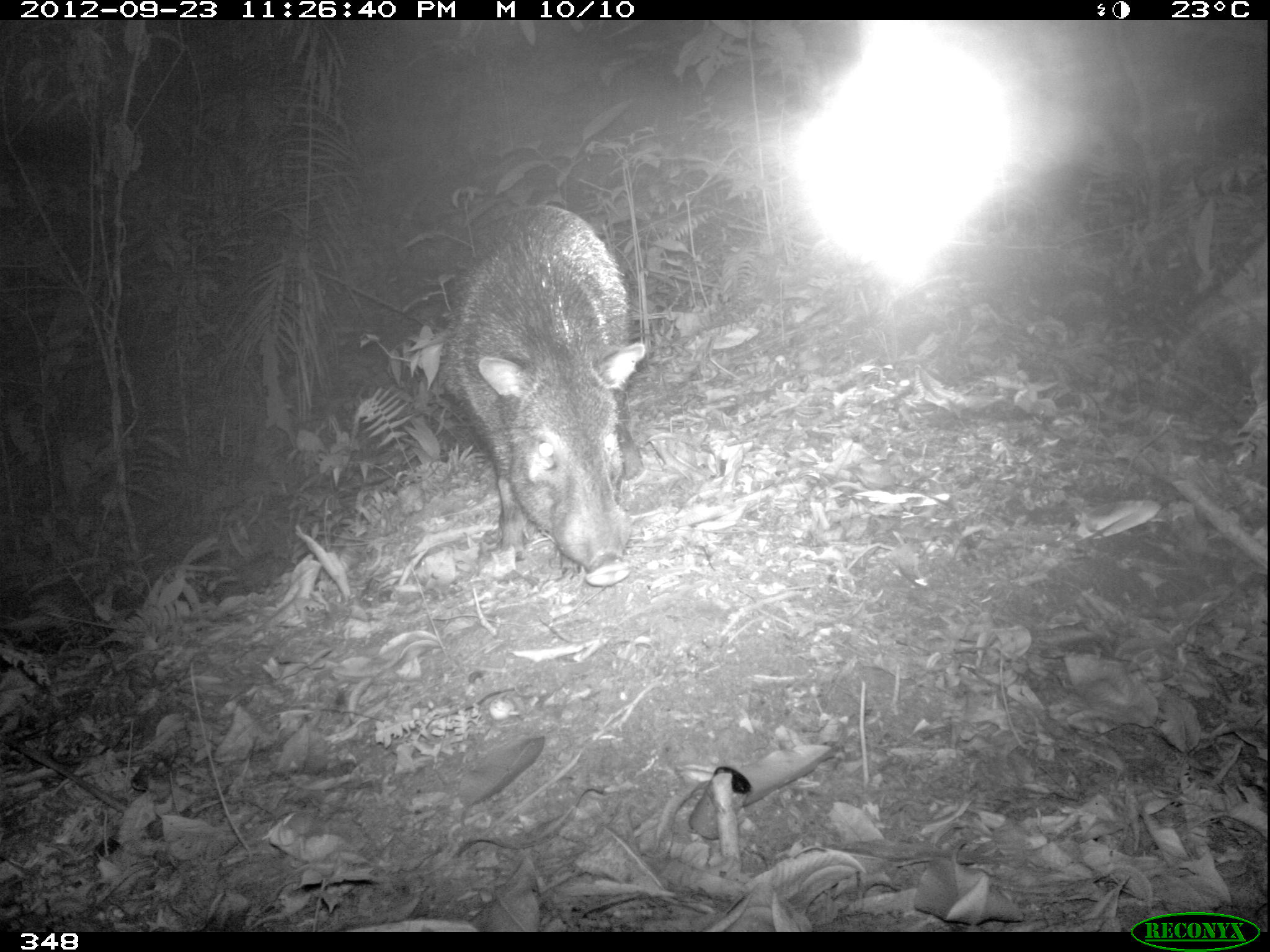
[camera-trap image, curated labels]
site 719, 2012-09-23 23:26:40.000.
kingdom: Animalia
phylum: Chordata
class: Mammalia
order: Artiodactyla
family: Tayassuidae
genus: Pecari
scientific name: Pecari tajacu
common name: collared peccary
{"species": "Pecari tajacu (collared peccary)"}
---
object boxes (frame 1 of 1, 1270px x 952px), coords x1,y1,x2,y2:
pecari tajacu: 440,203,645,584